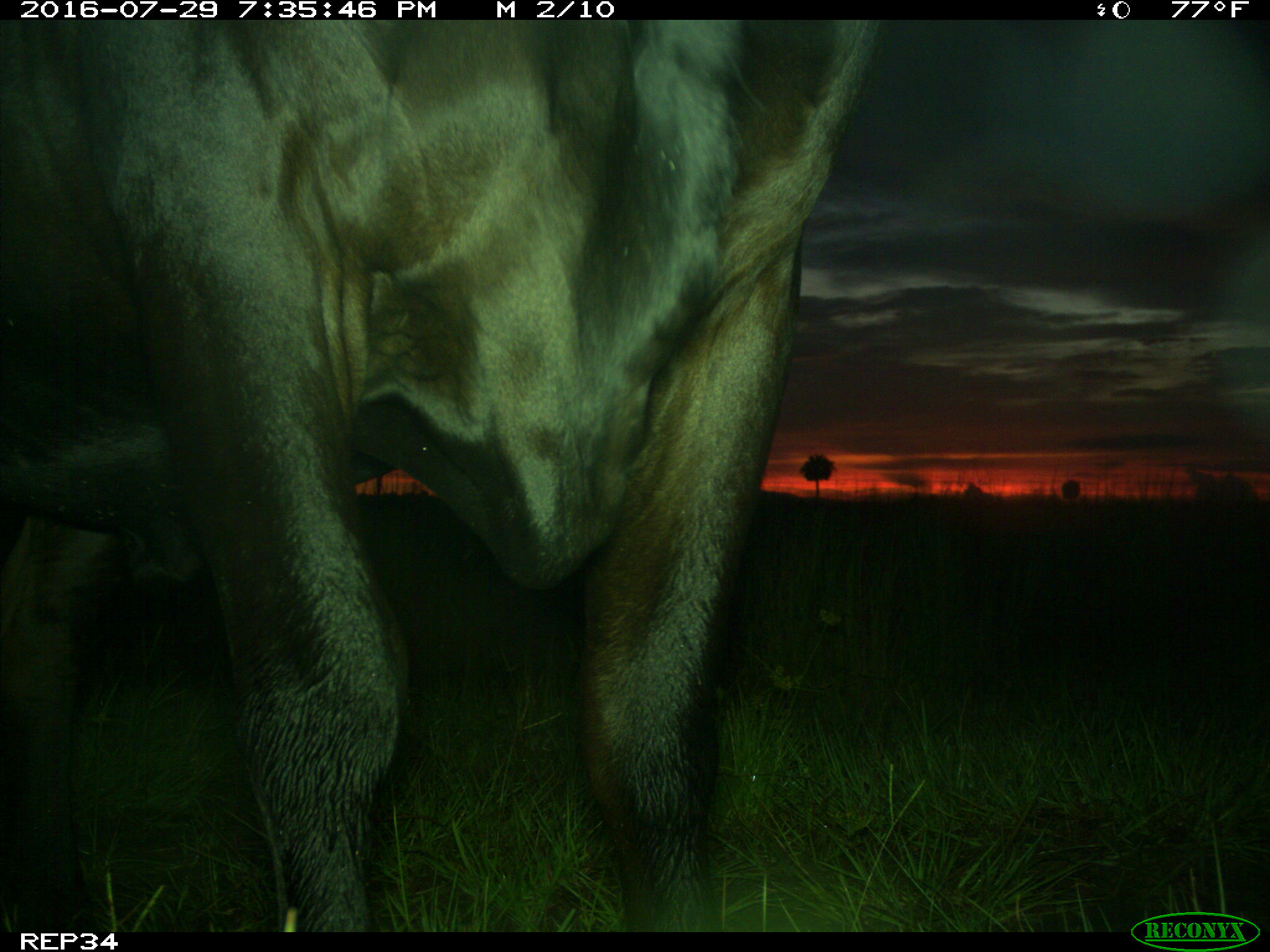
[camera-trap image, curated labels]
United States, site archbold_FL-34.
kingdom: Animalia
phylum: Chordata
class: Mammalia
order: Artiodactyla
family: Bovidae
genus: Bos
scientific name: Bos taurus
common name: domestic cow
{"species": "Bos taurus (domestic cow)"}